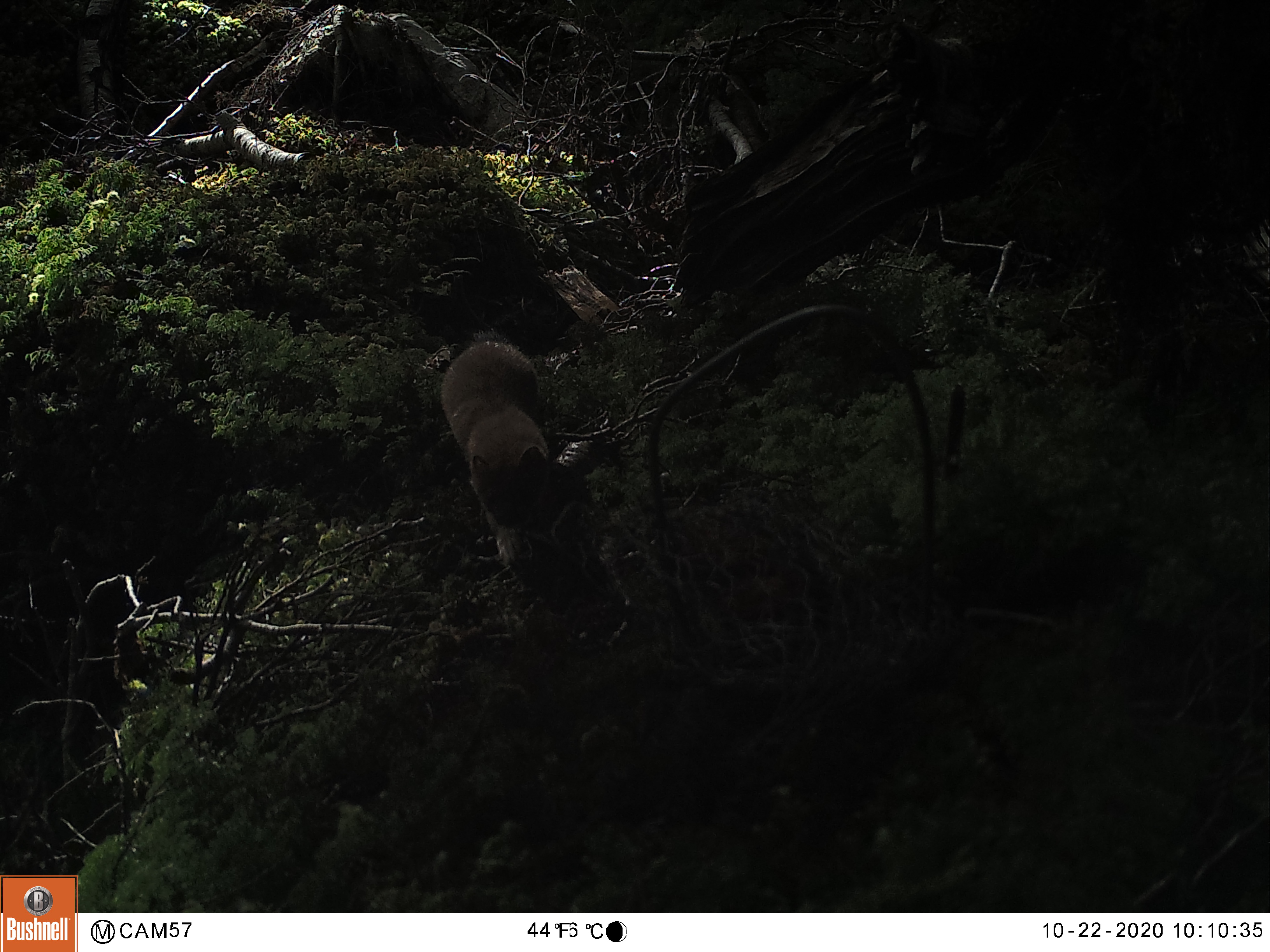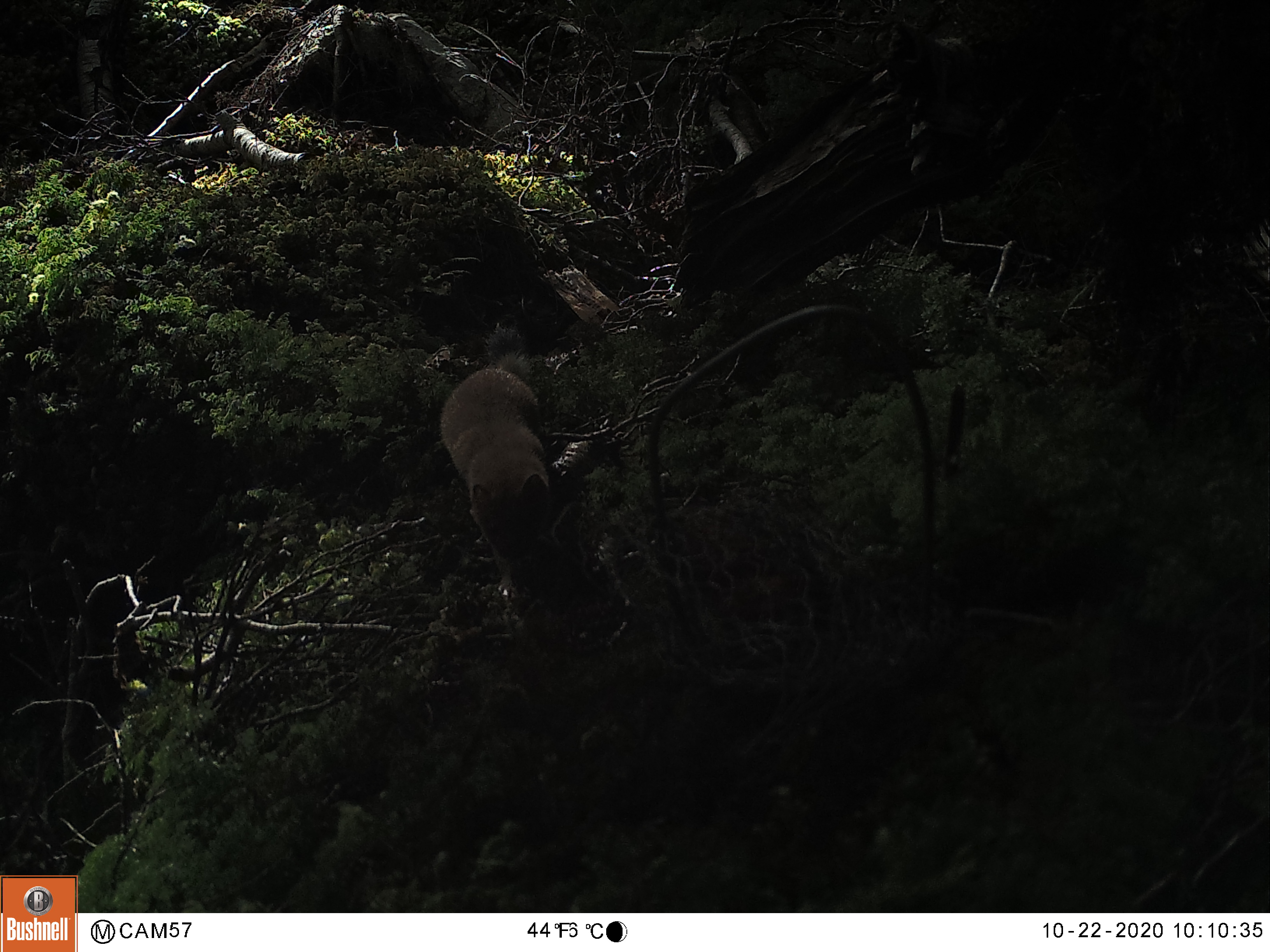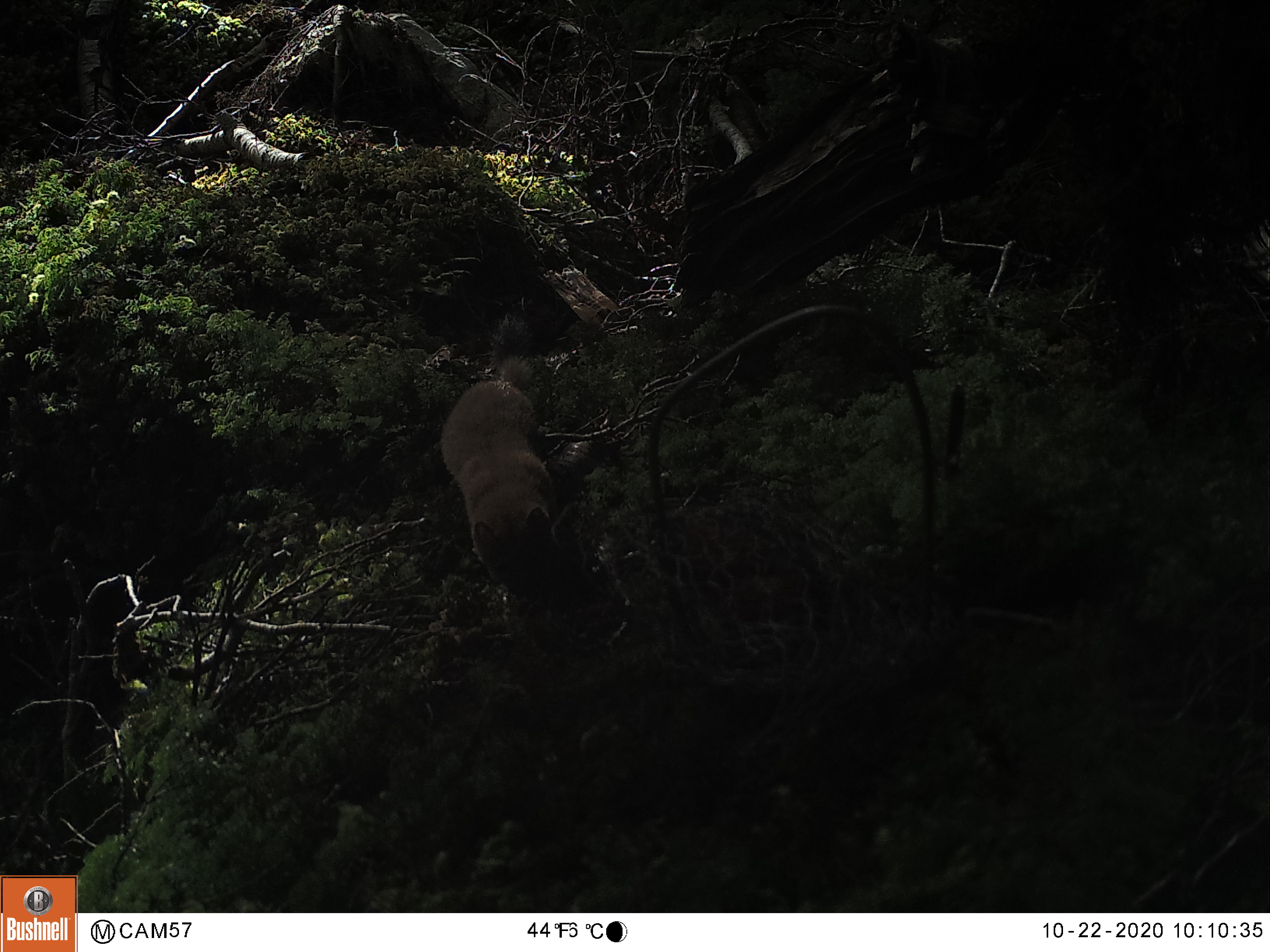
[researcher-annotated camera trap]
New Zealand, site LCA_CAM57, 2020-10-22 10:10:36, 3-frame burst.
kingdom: Animalia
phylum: Chordata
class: Mammalia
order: Carnivora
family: Mustelidae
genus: Mustela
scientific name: Mustela erminea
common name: stoat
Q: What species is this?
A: Stoat (Mustela erminea).